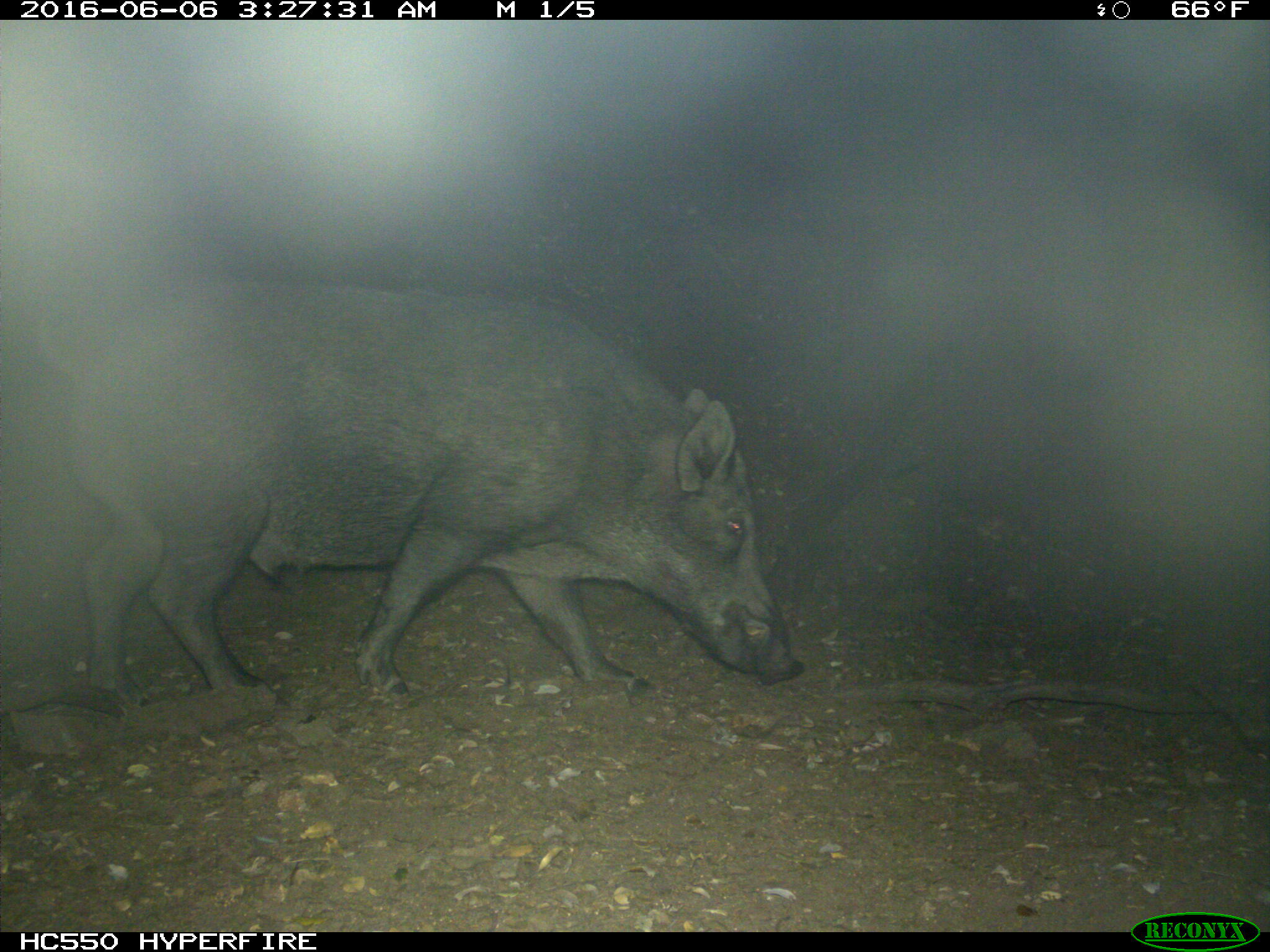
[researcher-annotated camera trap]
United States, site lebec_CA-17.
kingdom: Animalia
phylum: Chordata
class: Mammalia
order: Artiodactyla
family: Suidae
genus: Sus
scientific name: Sus scrofa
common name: wild boar